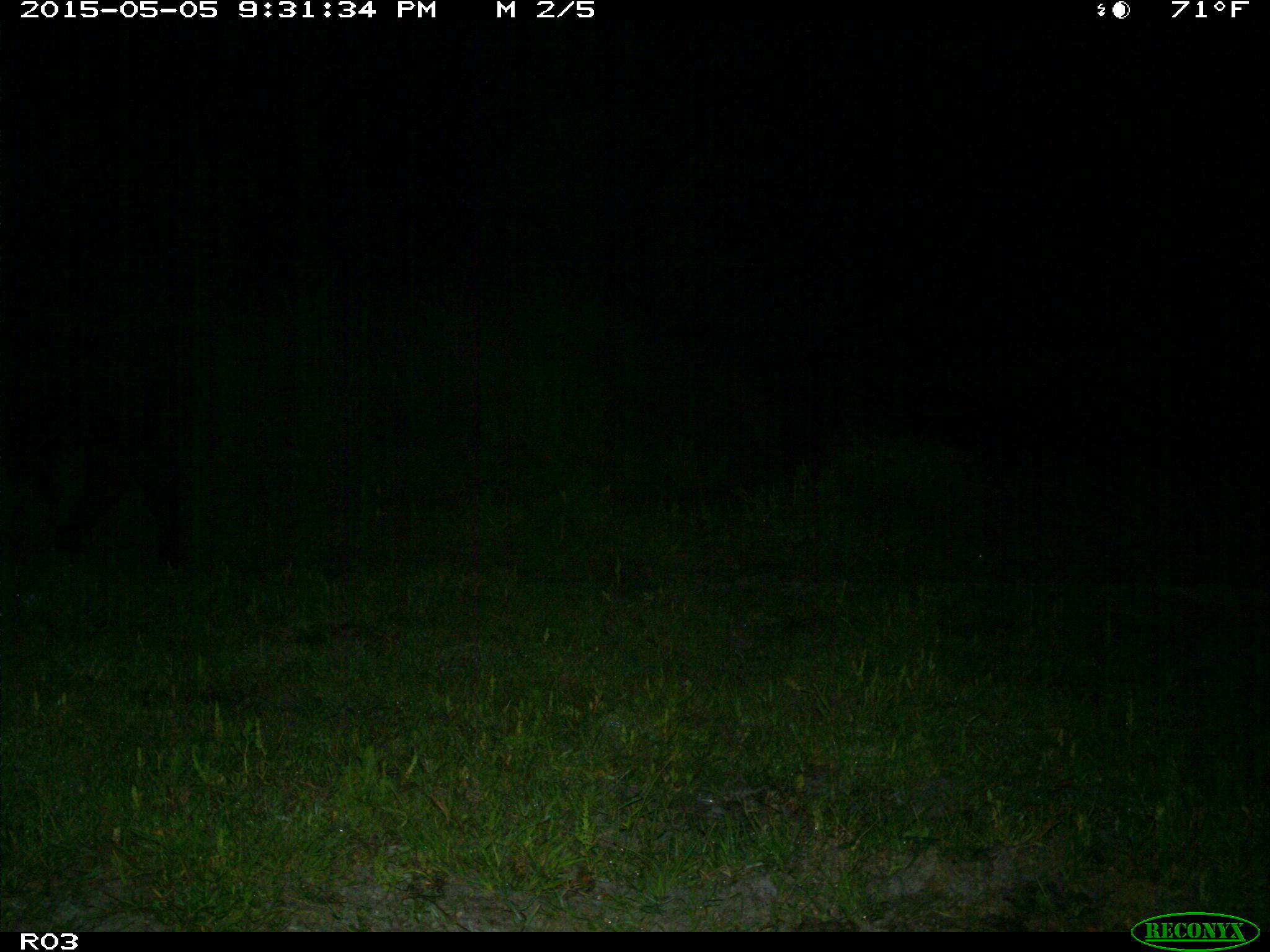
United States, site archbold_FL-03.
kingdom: Animalia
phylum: Chordata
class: Mammalia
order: Artiodactyla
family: Bovidae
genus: Bos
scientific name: Bos taurus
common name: domestic cow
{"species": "Bos taurus (domestic cow)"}